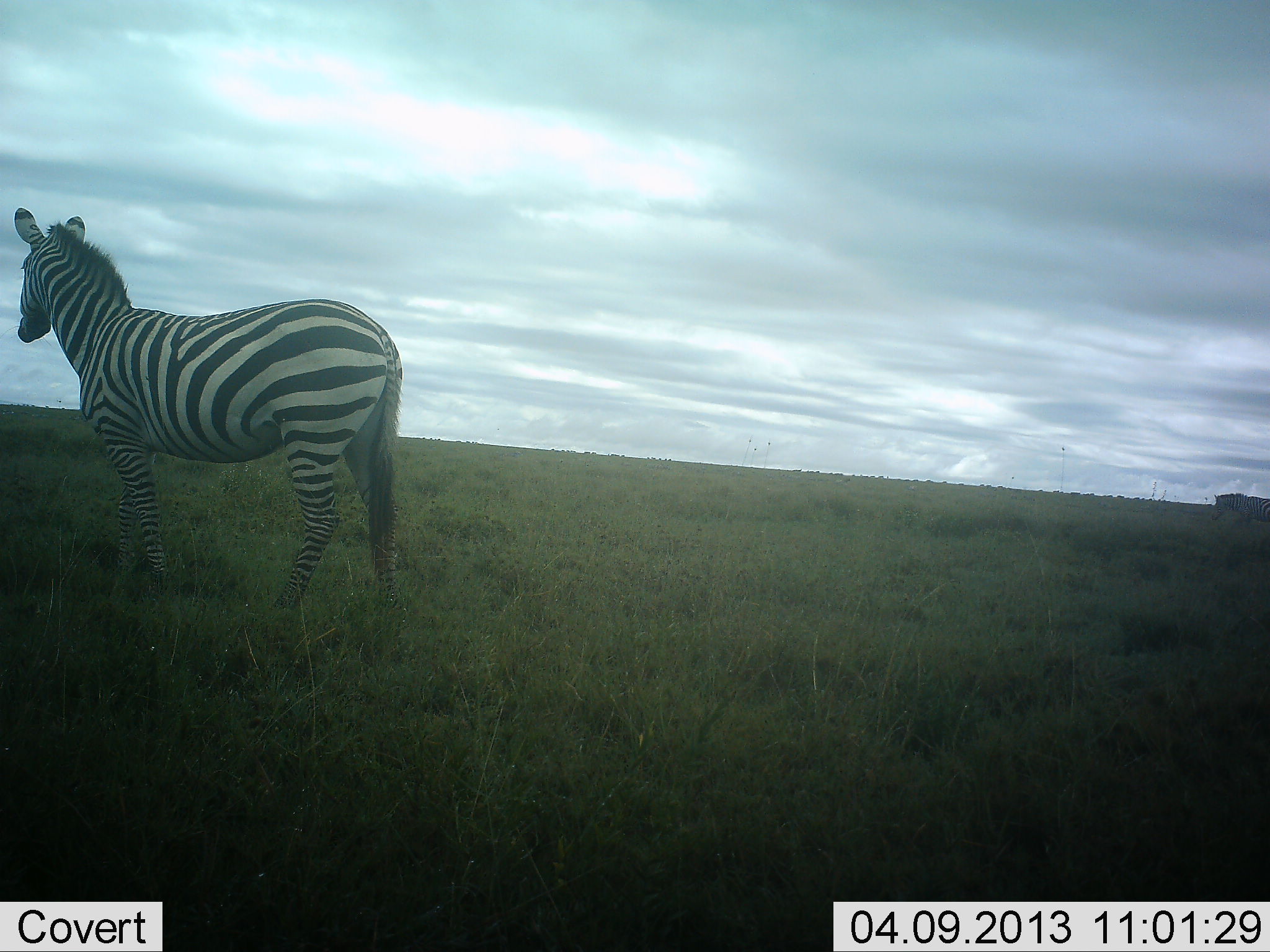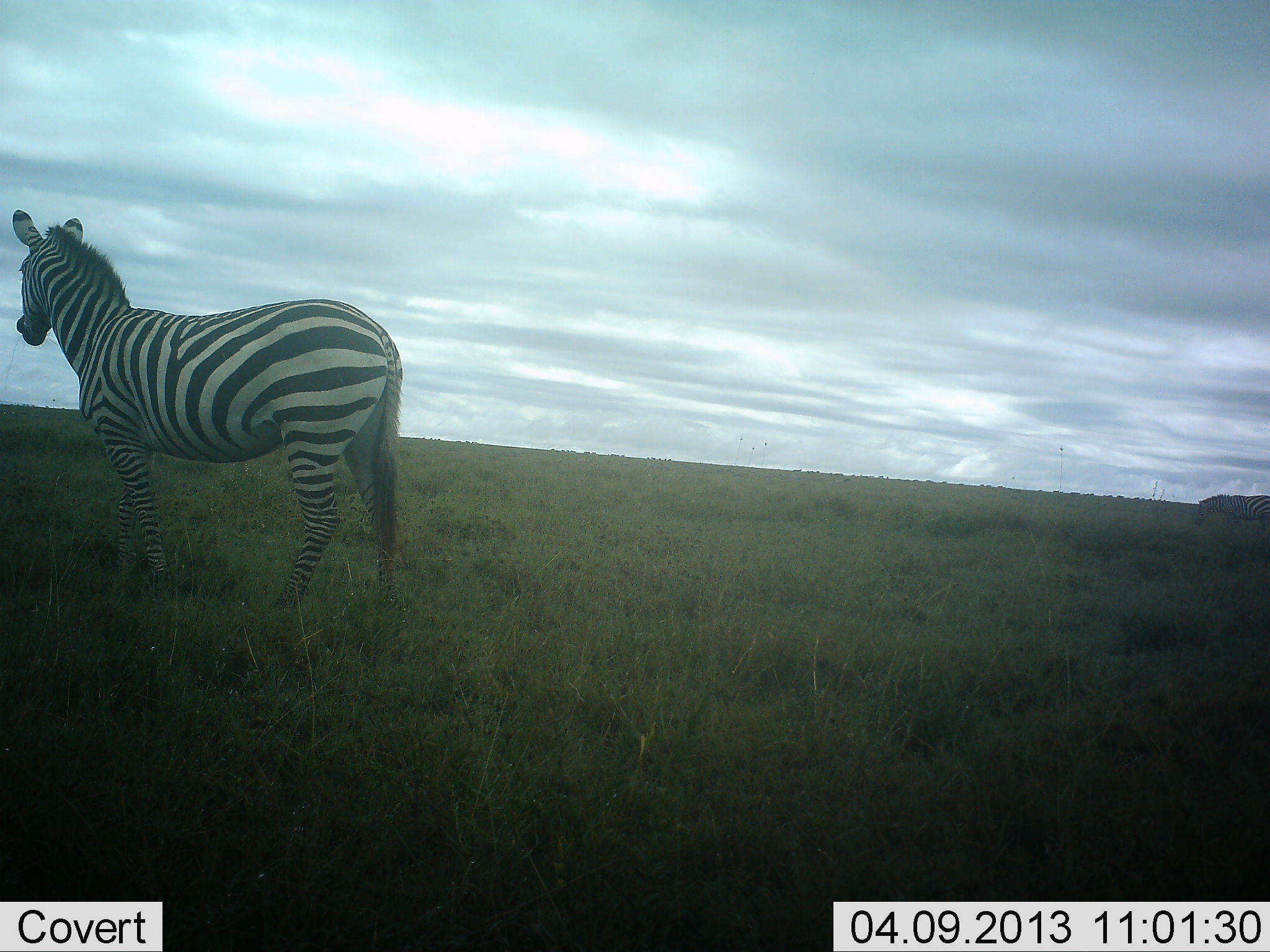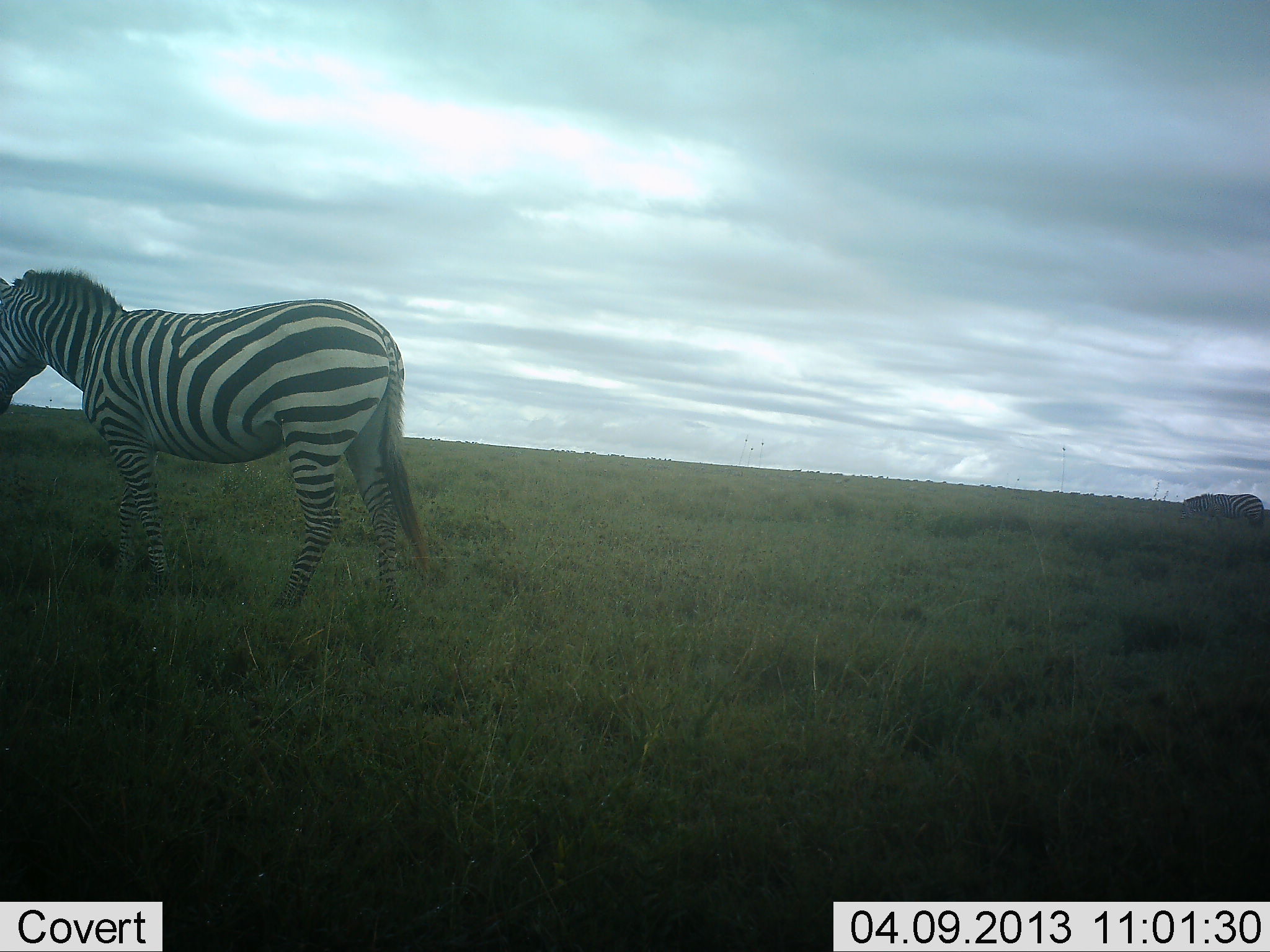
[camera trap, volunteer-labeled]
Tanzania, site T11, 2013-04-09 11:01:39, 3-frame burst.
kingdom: Animalia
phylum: Chordata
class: Mammalia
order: Perissodactyla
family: Equidae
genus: Equus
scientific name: Equus quagga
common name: plains zebra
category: zebra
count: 2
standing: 67%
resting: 0%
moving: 40%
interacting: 0%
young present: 0%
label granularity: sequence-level